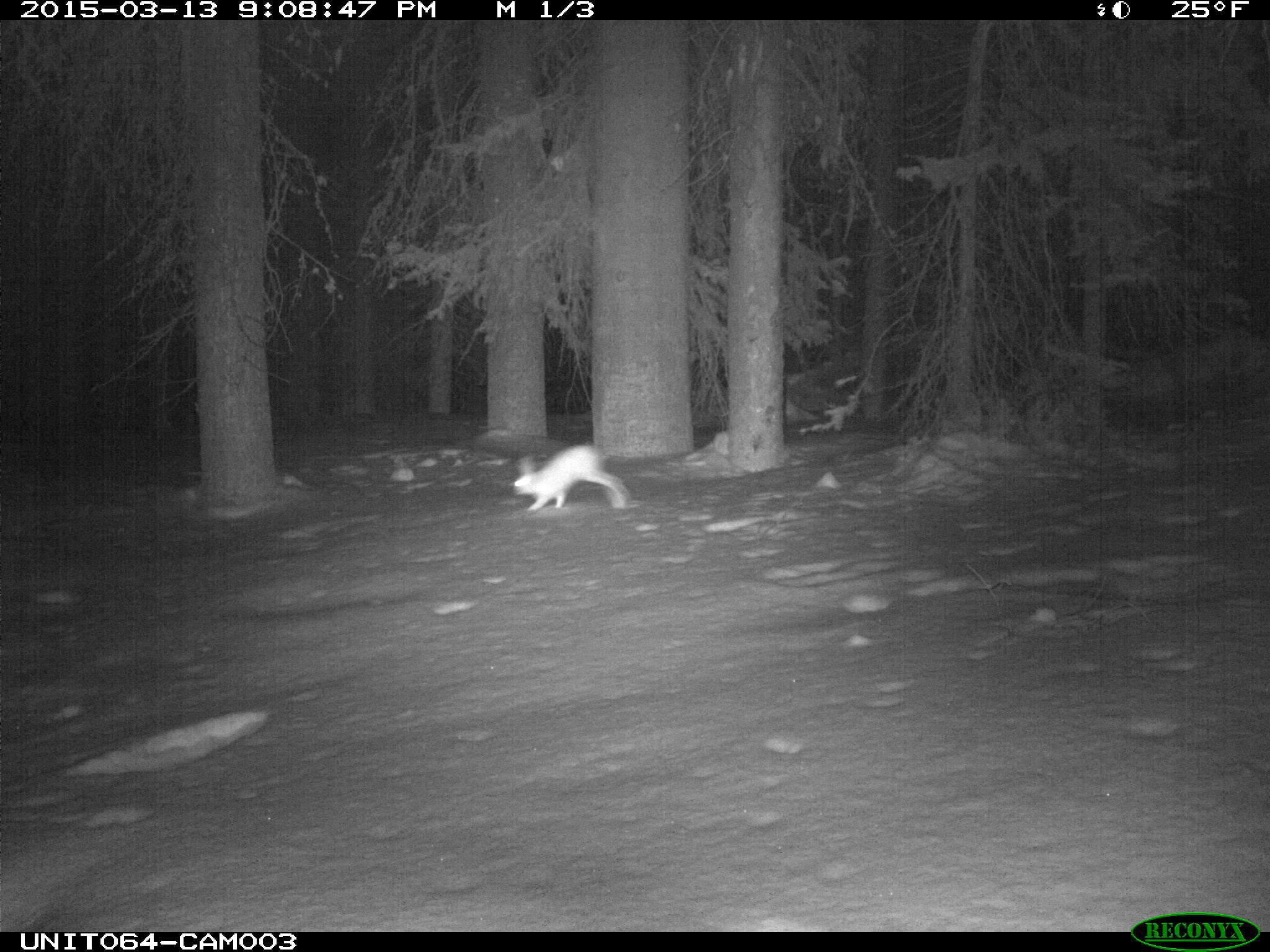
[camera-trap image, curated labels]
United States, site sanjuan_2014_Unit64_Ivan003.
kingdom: Animalia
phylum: Chordata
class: Mammalia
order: Lagomorpha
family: Leporidae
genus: Lepus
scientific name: Lepus americanus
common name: snowshoe hare